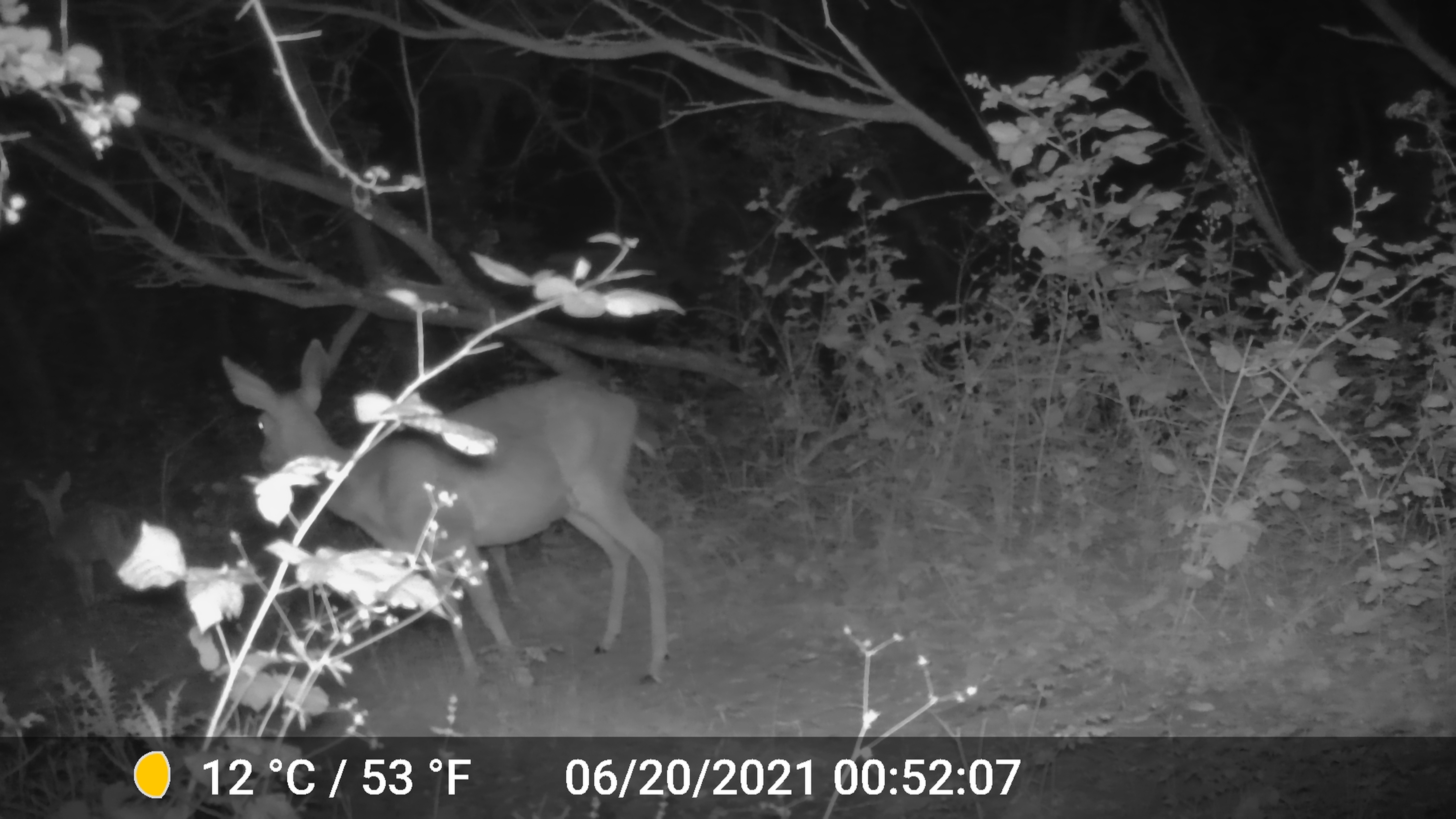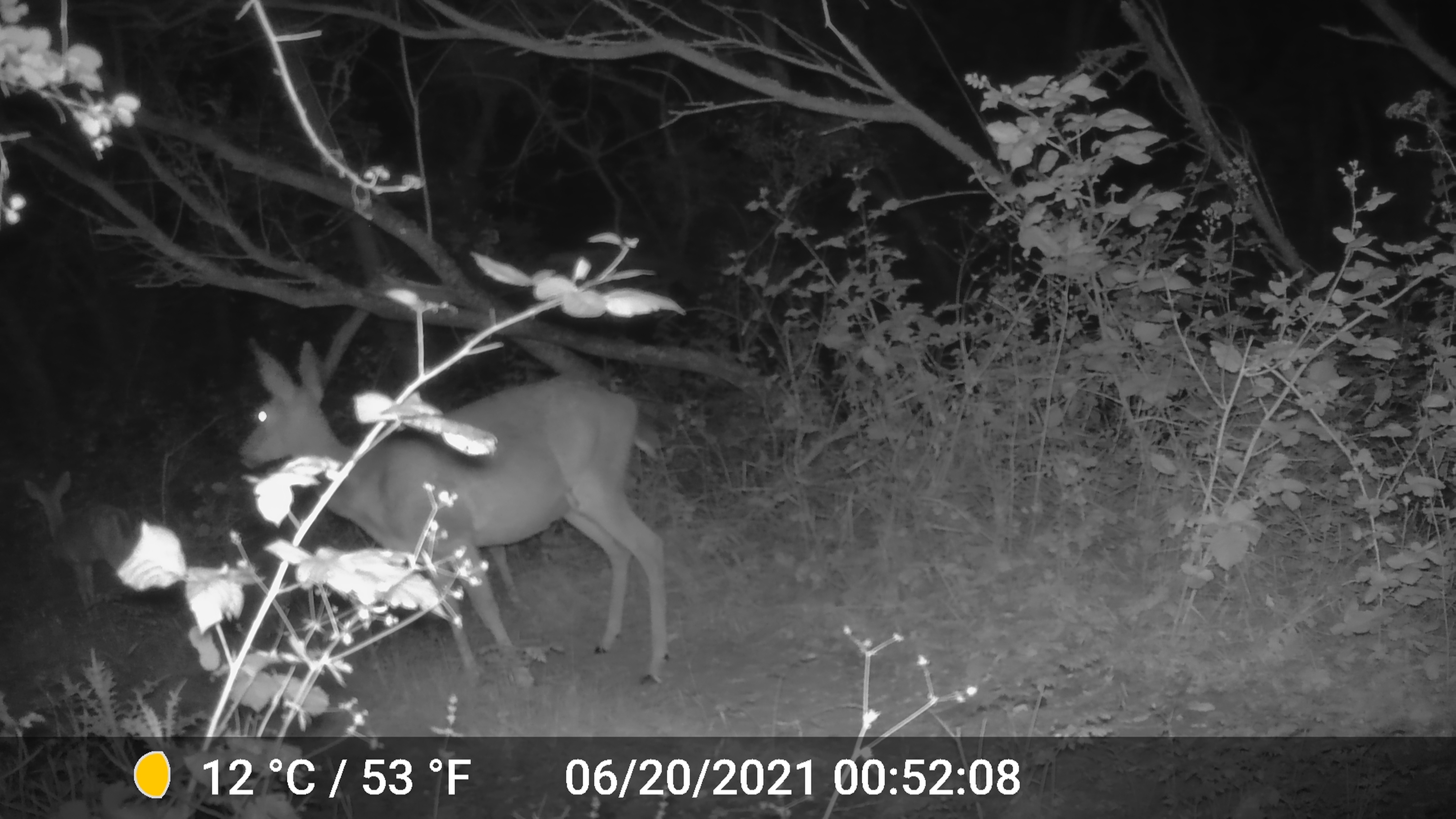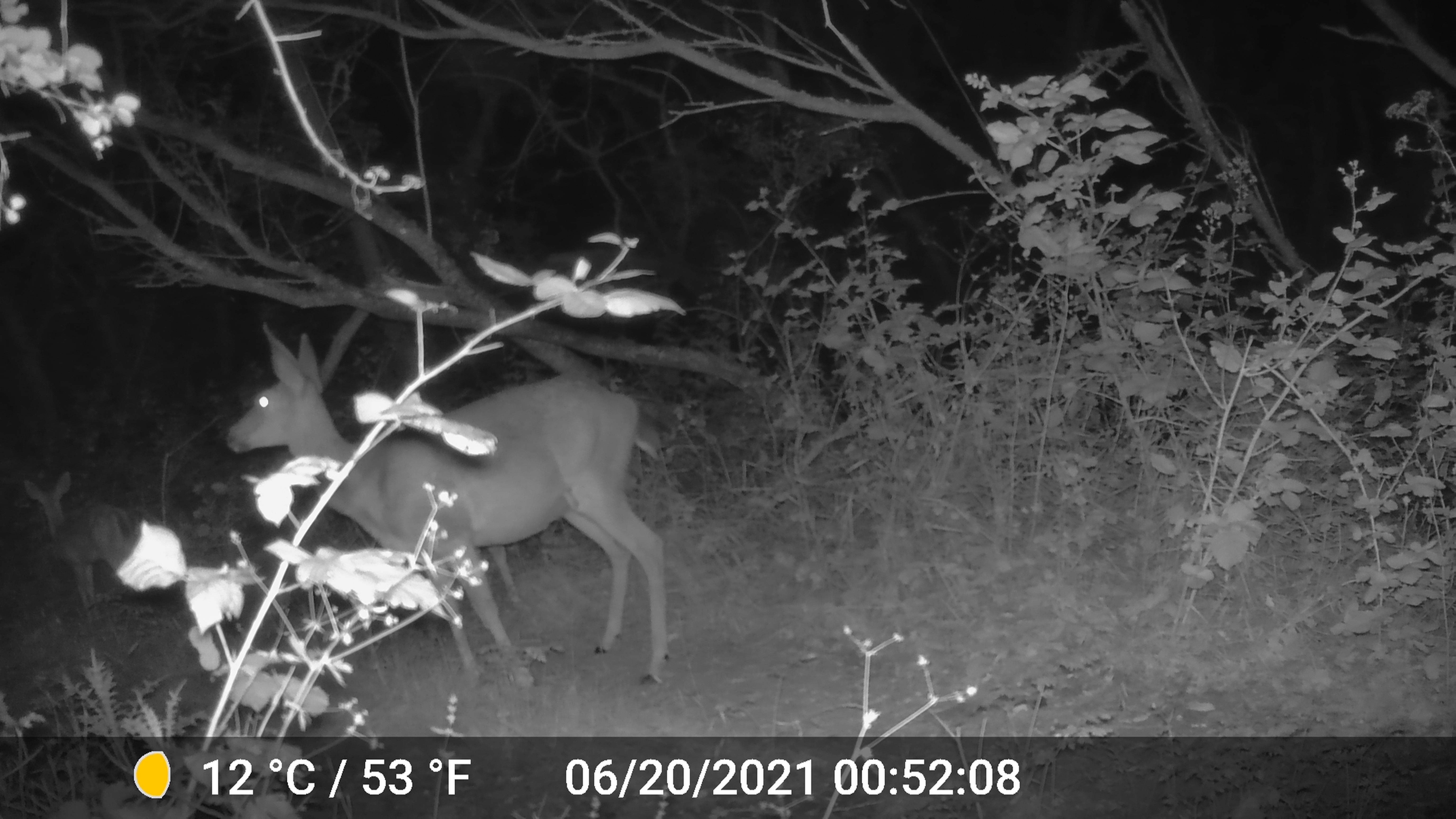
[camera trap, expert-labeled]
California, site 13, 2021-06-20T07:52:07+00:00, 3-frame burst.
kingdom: Animalia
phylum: Chordata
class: Mammalia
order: Artiodactyla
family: Cervidae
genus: Odocoileus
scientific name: Odocoileus hemionus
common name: mule deer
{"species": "mule deer (Odocoileus hemionus)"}